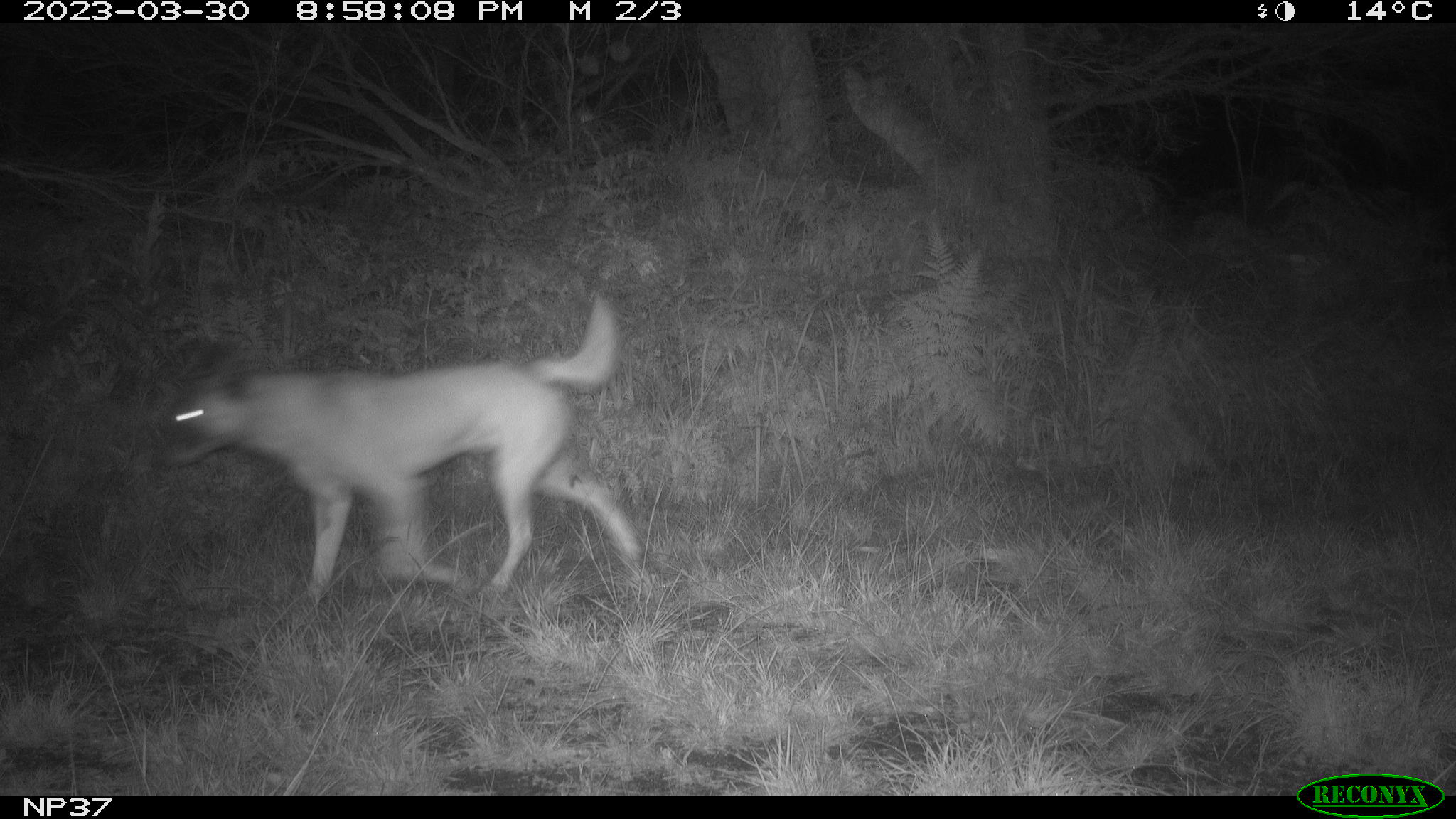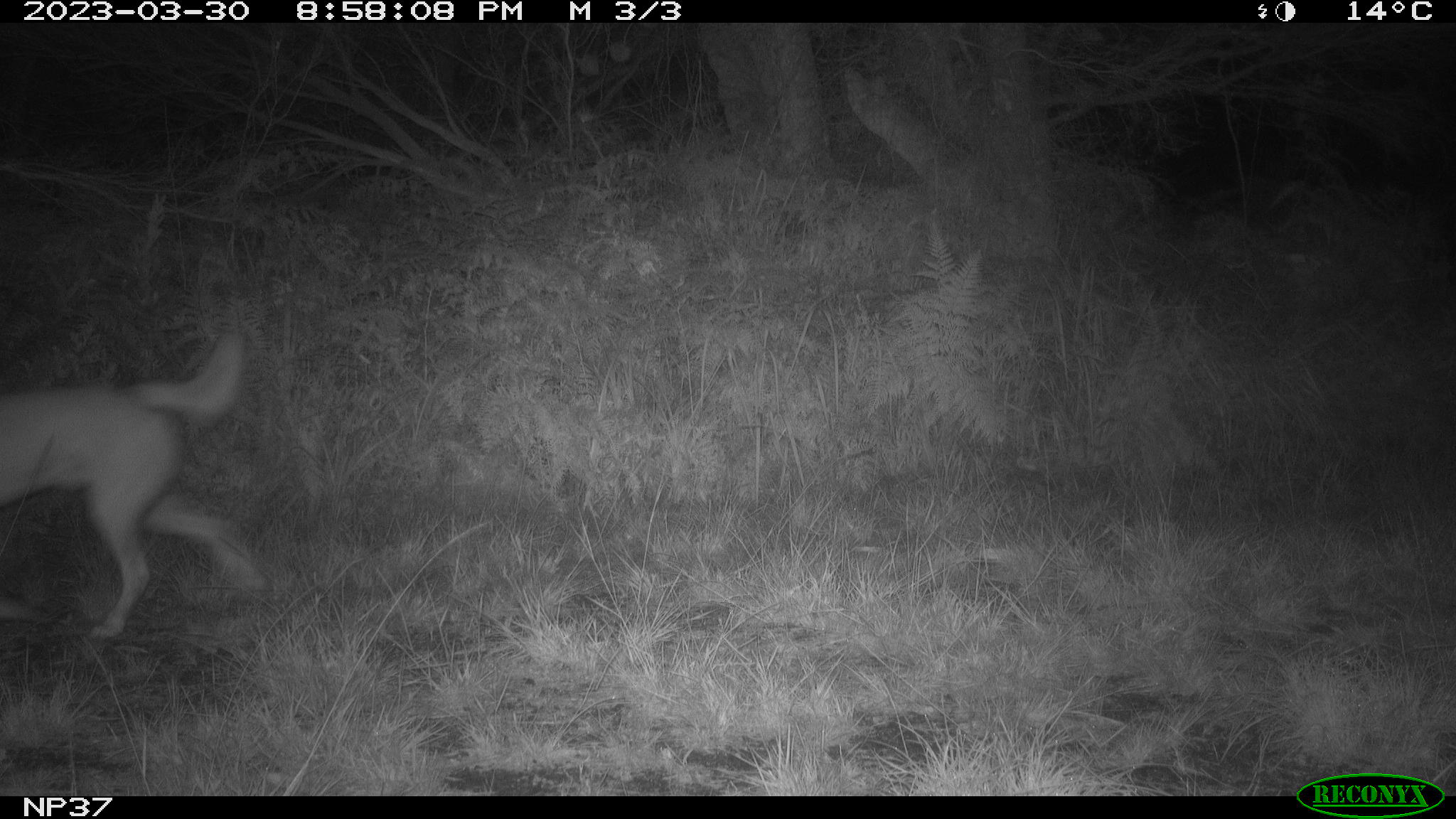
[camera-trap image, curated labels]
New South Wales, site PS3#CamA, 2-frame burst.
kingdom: Animalia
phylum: Chordata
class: Mammalia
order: Carnivora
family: Canidae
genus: Canis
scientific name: Canis familiaris dingo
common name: dingo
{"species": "dingo (Canis familiaris dingo)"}